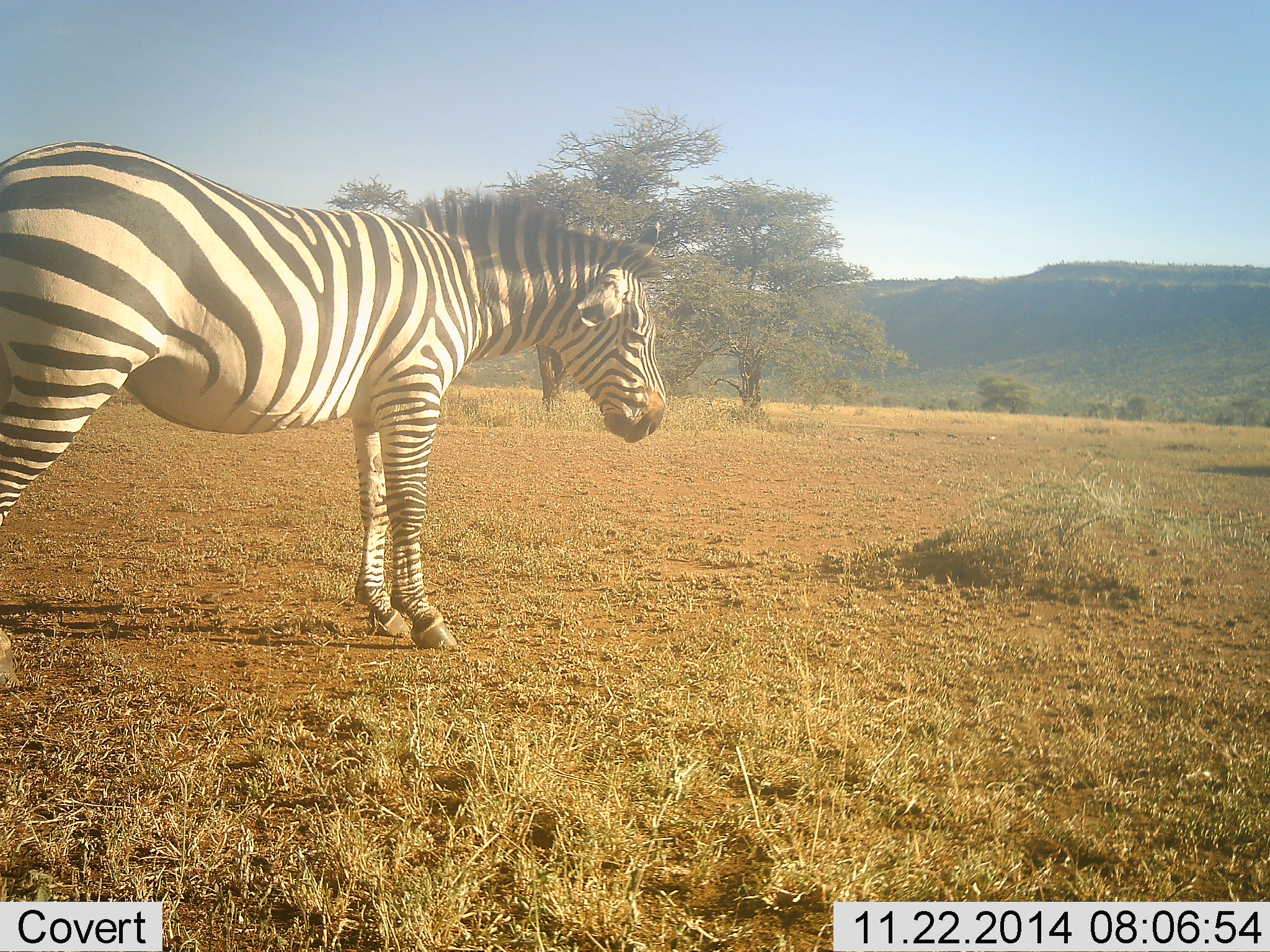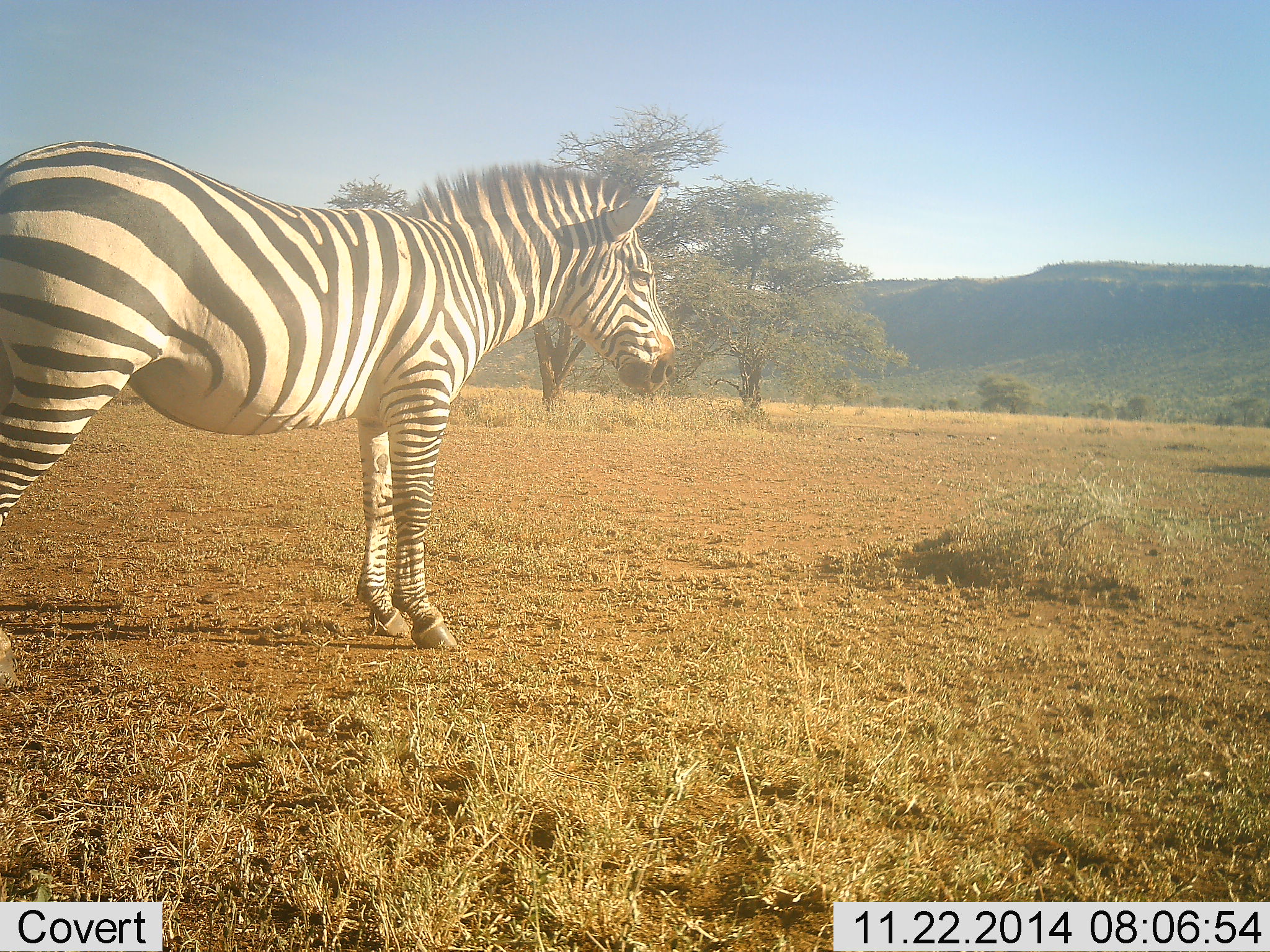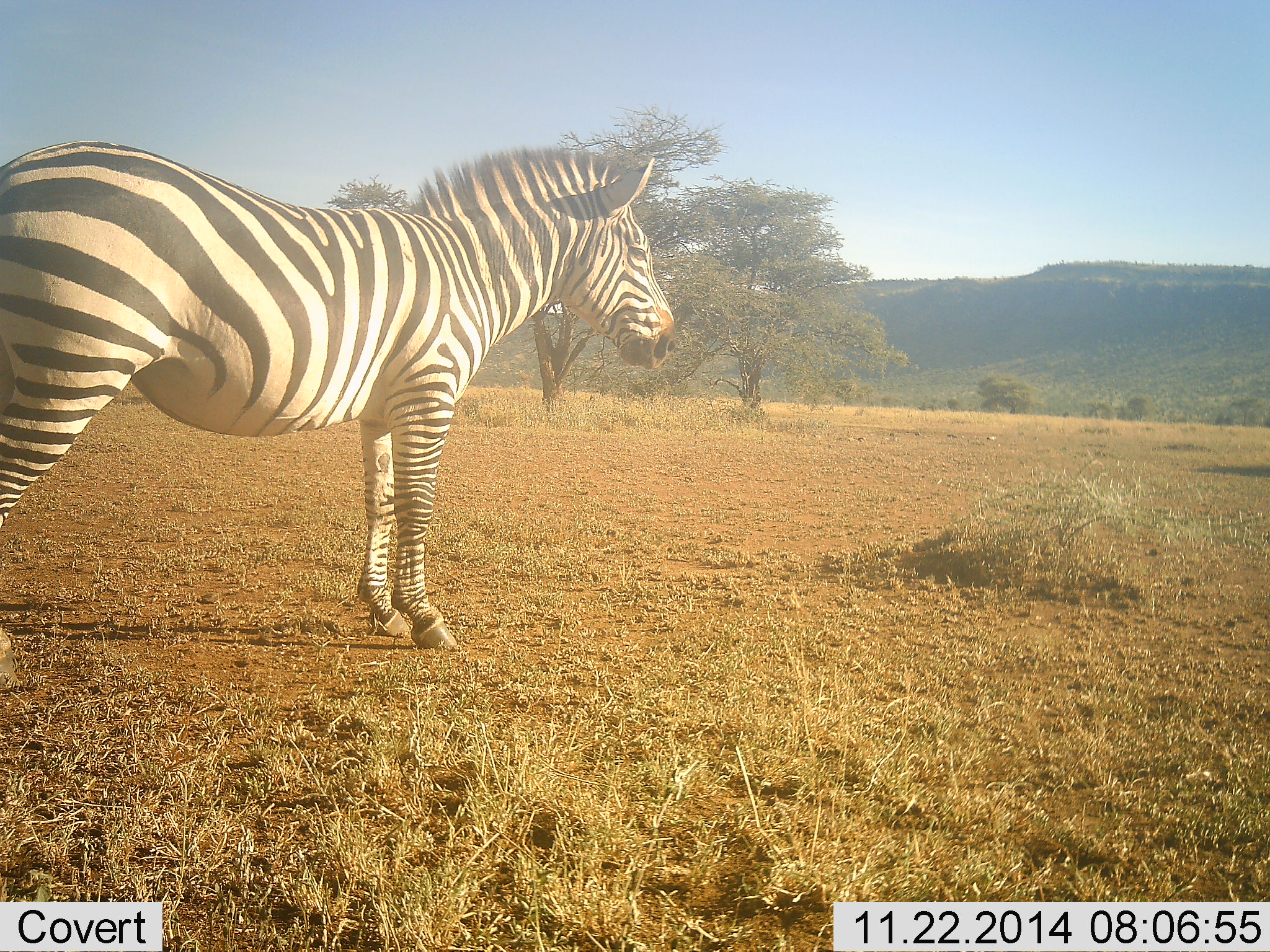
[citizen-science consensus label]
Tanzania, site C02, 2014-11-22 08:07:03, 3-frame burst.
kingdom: Animalia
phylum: Chordata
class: Mammalia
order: Perissodactyla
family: Equidae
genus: Equus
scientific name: Equus quagga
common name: plains zebra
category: zebra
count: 1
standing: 100%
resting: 0%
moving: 0%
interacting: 0%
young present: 0%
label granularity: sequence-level